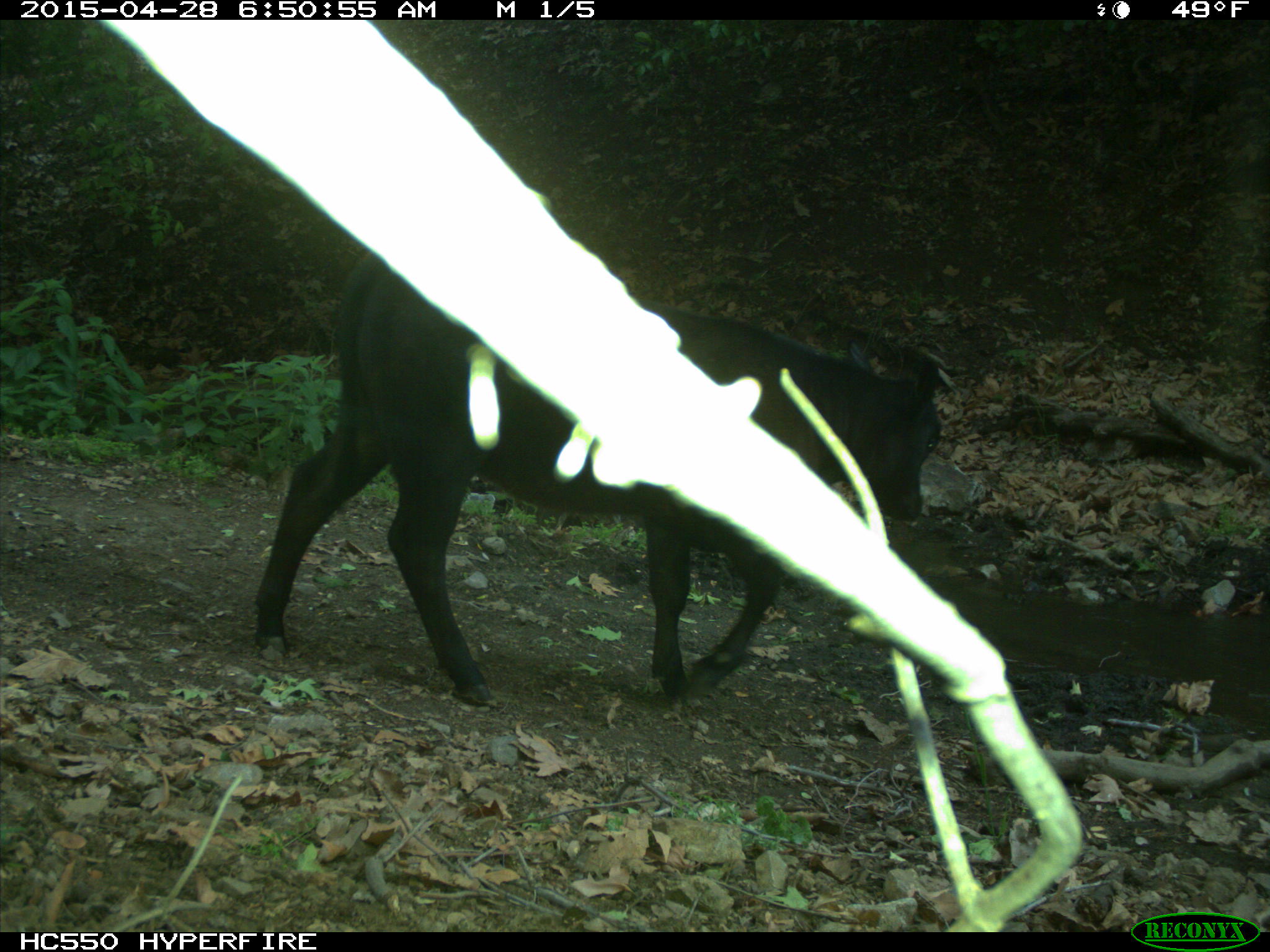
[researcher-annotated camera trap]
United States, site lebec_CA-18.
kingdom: Animalia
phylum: Chordata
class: Mammalia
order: Artiodactyla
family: Bovidae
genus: Bos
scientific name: Bos taurus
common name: domestic cow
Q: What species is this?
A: Bos taurus (domestic cow).